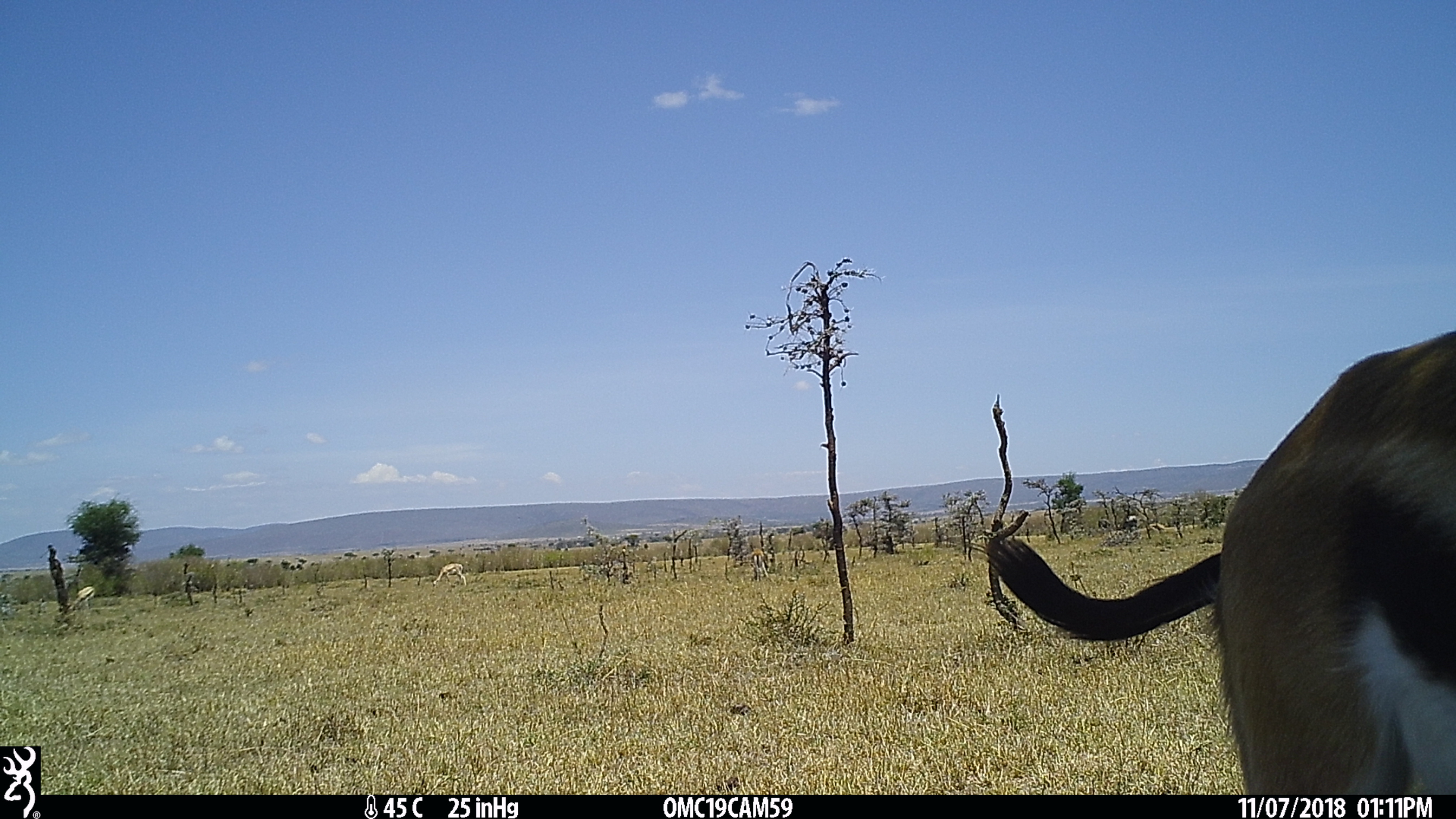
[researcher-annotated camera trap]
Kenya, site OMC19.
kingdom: Animalia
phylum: Chordata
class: Mammalia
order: Artiodactyla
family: Bovidae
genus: Eudorcas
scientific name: Eudorcas thomsonii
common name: thomon's gazelle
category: gazelle thomsons